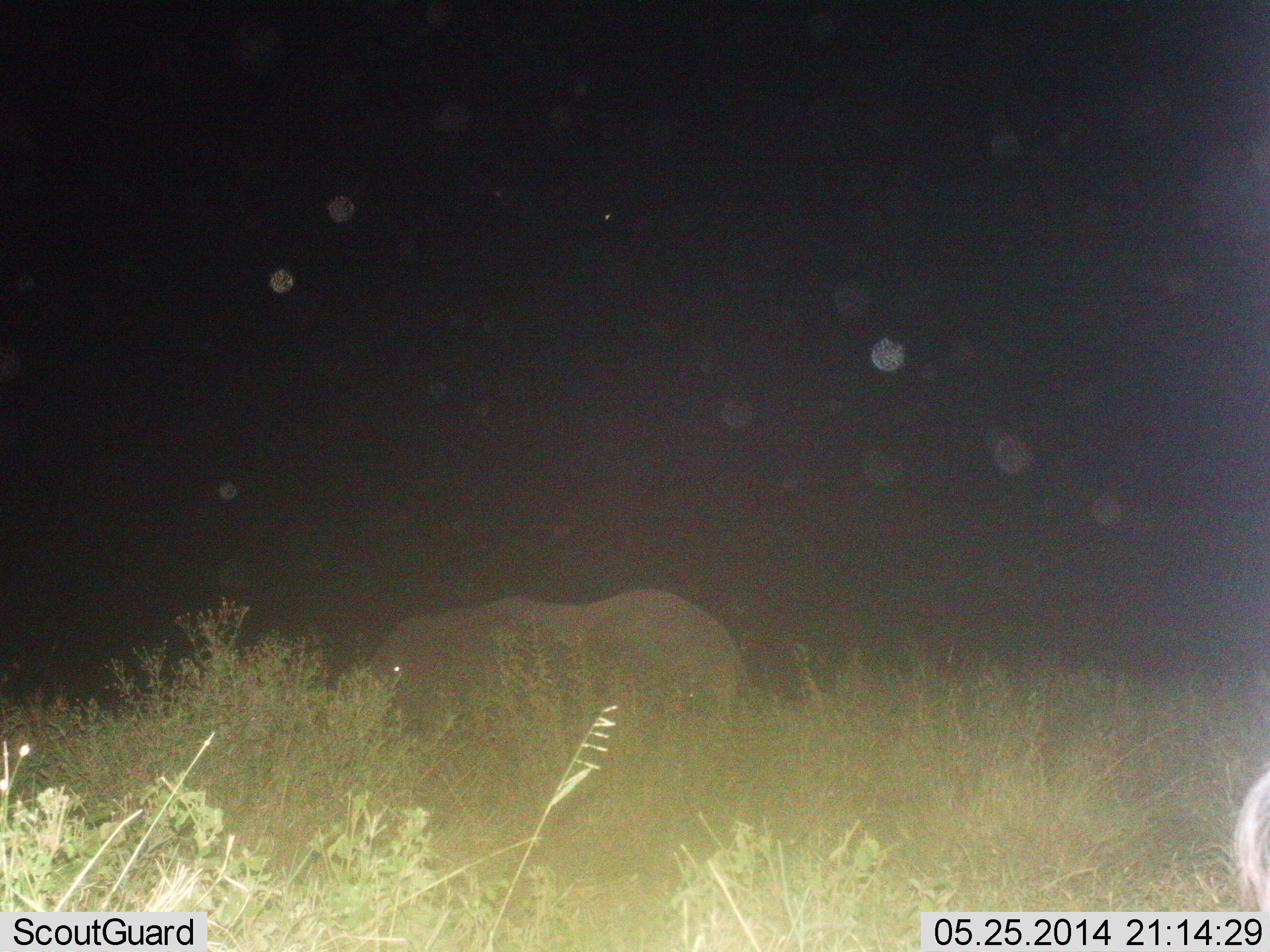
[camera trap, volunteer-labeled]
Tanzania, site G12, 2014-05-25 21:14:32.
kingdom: Animalia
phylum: Chordata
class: Mammalia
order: Proboscidea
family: Elephantidae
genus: Loxodonta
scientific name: Loxodonta africana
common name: african bush elephant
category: elephant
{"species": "elephant (african bush elephant) (Loxodonta africana)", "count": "1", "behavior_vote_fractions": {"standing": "73%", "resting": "0%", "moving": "27%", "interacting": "0%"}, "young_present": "0%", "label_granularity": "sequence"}